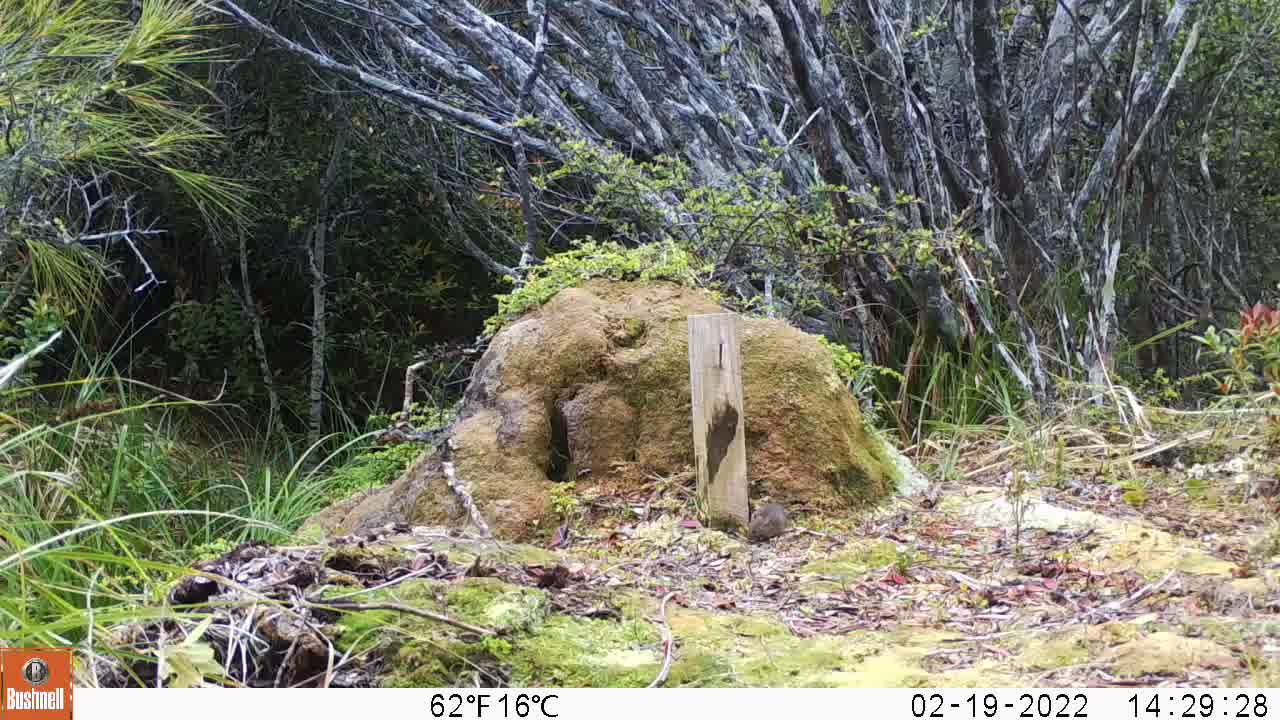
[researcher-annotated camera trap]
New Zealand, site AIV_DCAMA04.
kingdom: Animalia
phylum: Chordata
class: Mammalia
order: Rodentia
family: Muridae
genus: Mus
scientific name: Mus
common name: mouse